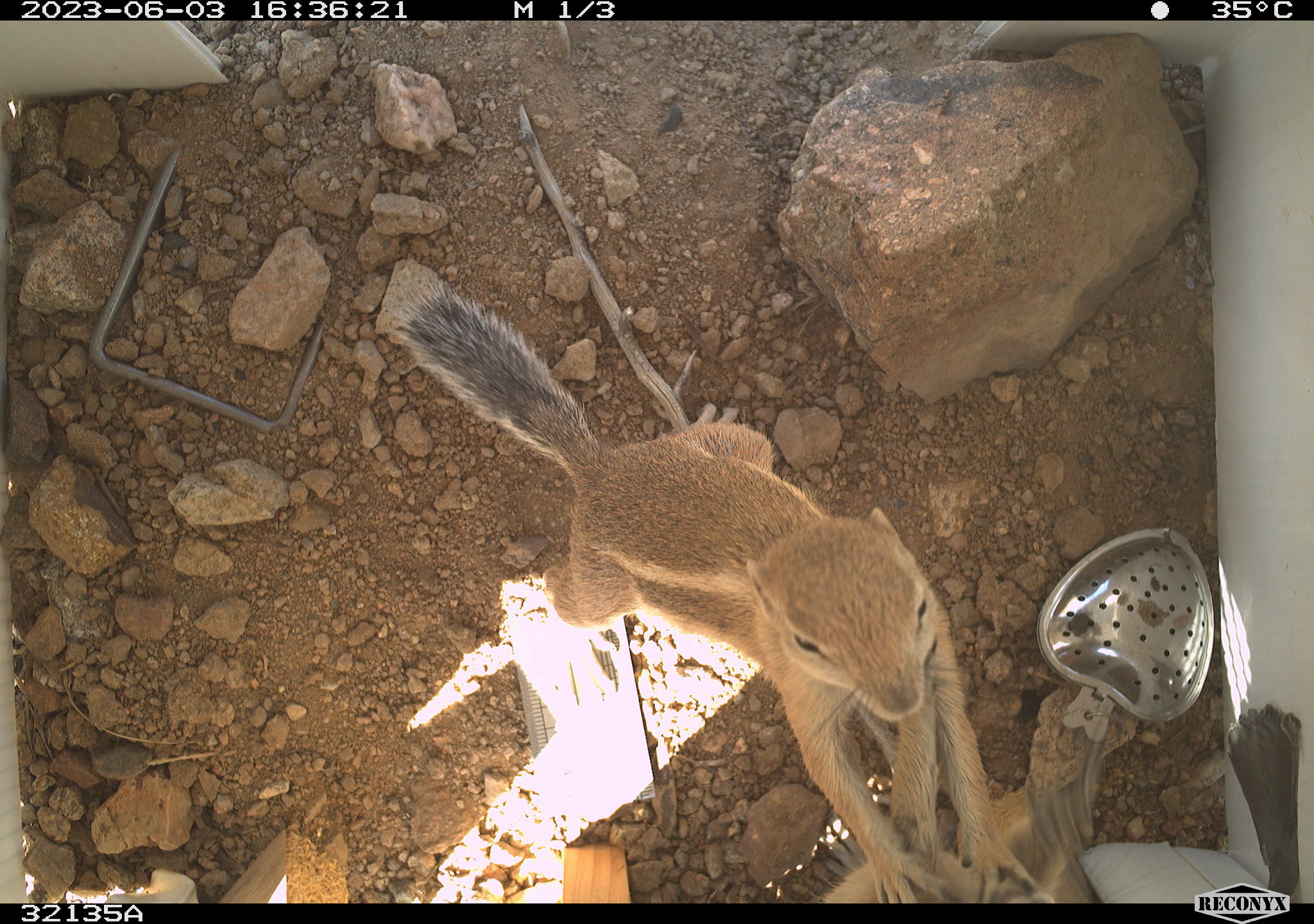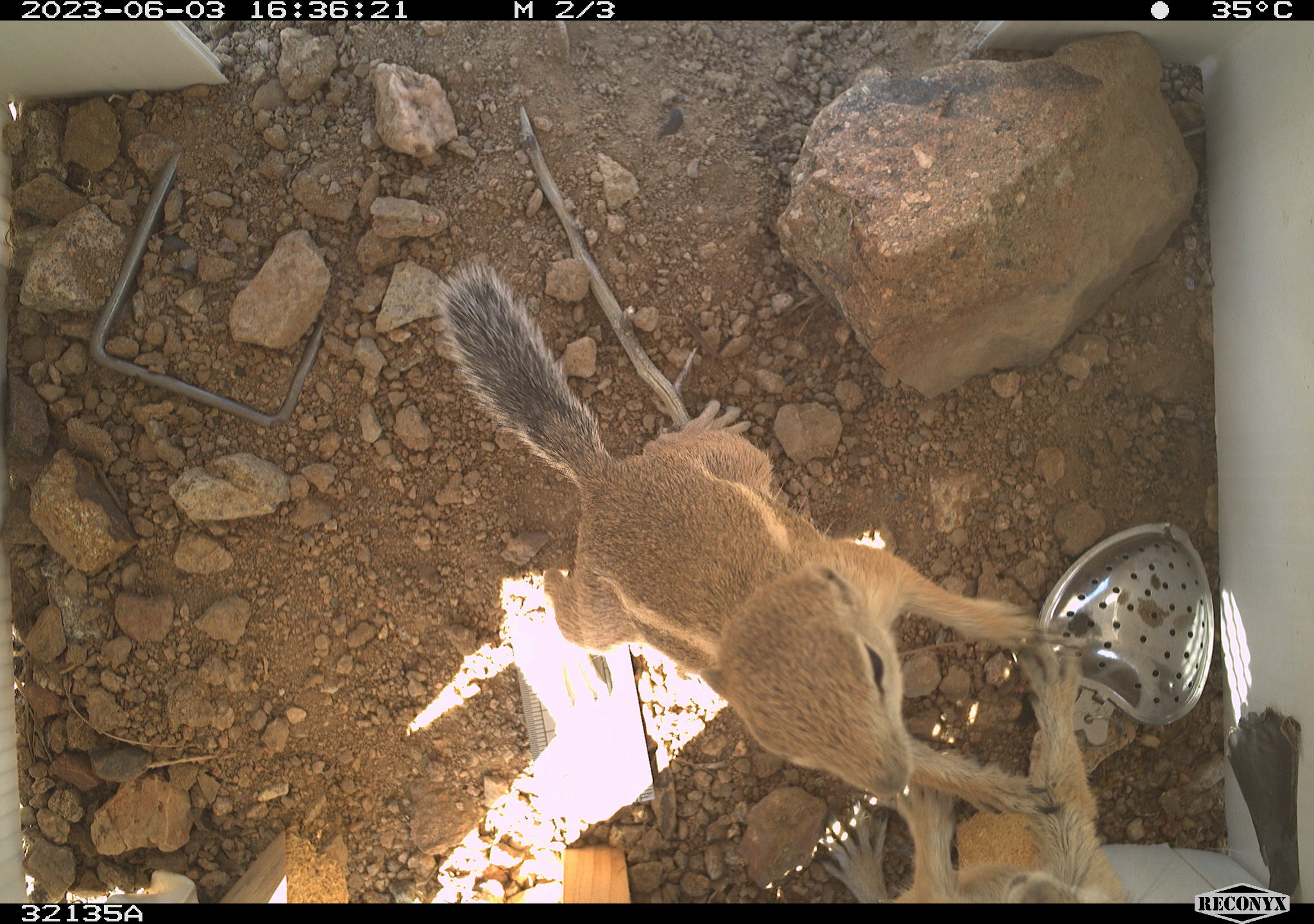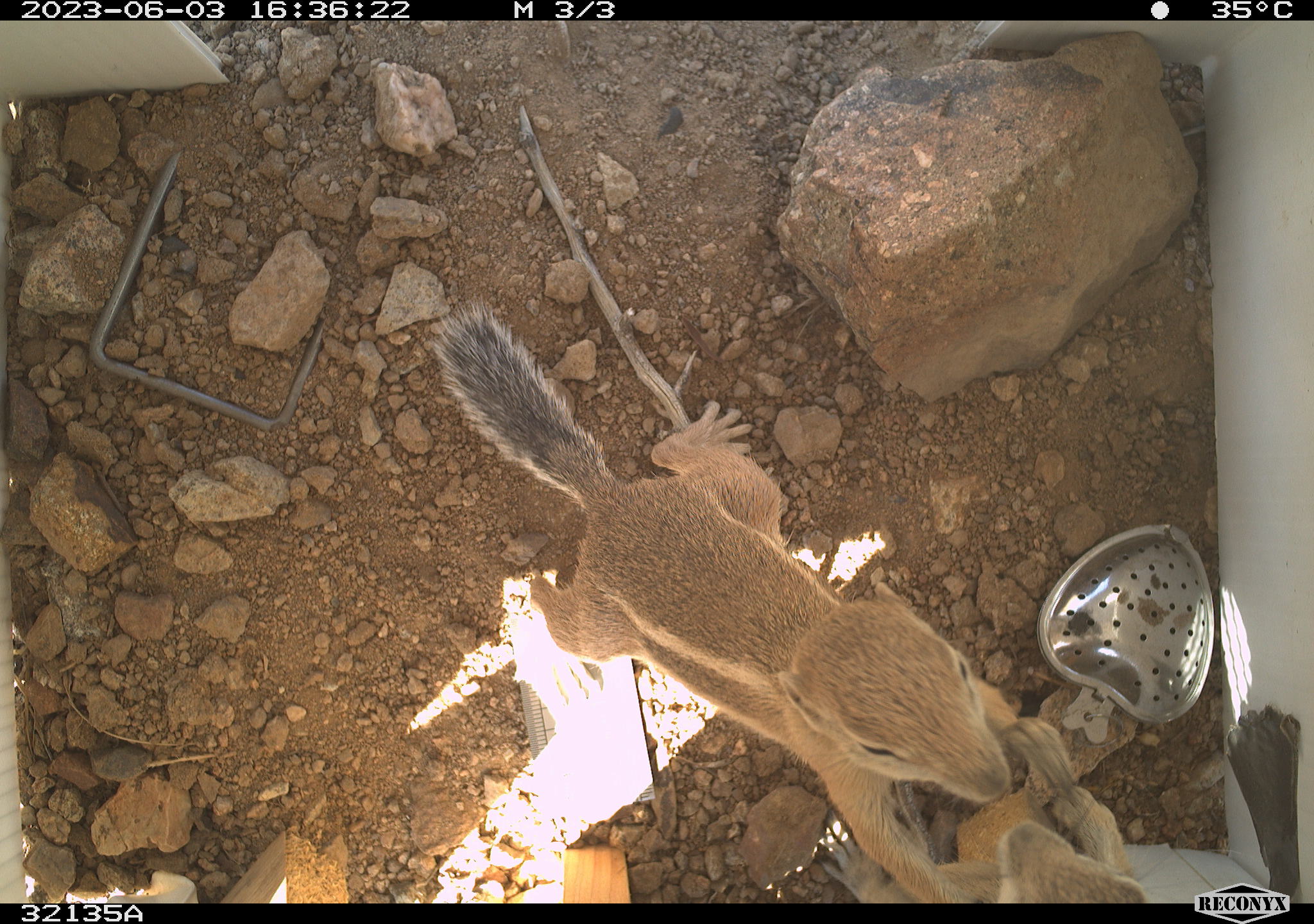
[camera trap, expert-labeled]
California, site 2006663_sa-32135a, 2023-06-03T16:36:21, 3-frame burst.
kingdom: Animalia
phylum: Chordata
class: Mammalia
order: Rodentia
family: Sciuridae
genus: Ammospermophilus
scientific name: Ammospermophilus leucurus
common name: white-tailed antelope squirrel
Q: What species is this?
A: White-tailed antelope squirrel (Ammospermophilus leucurus).